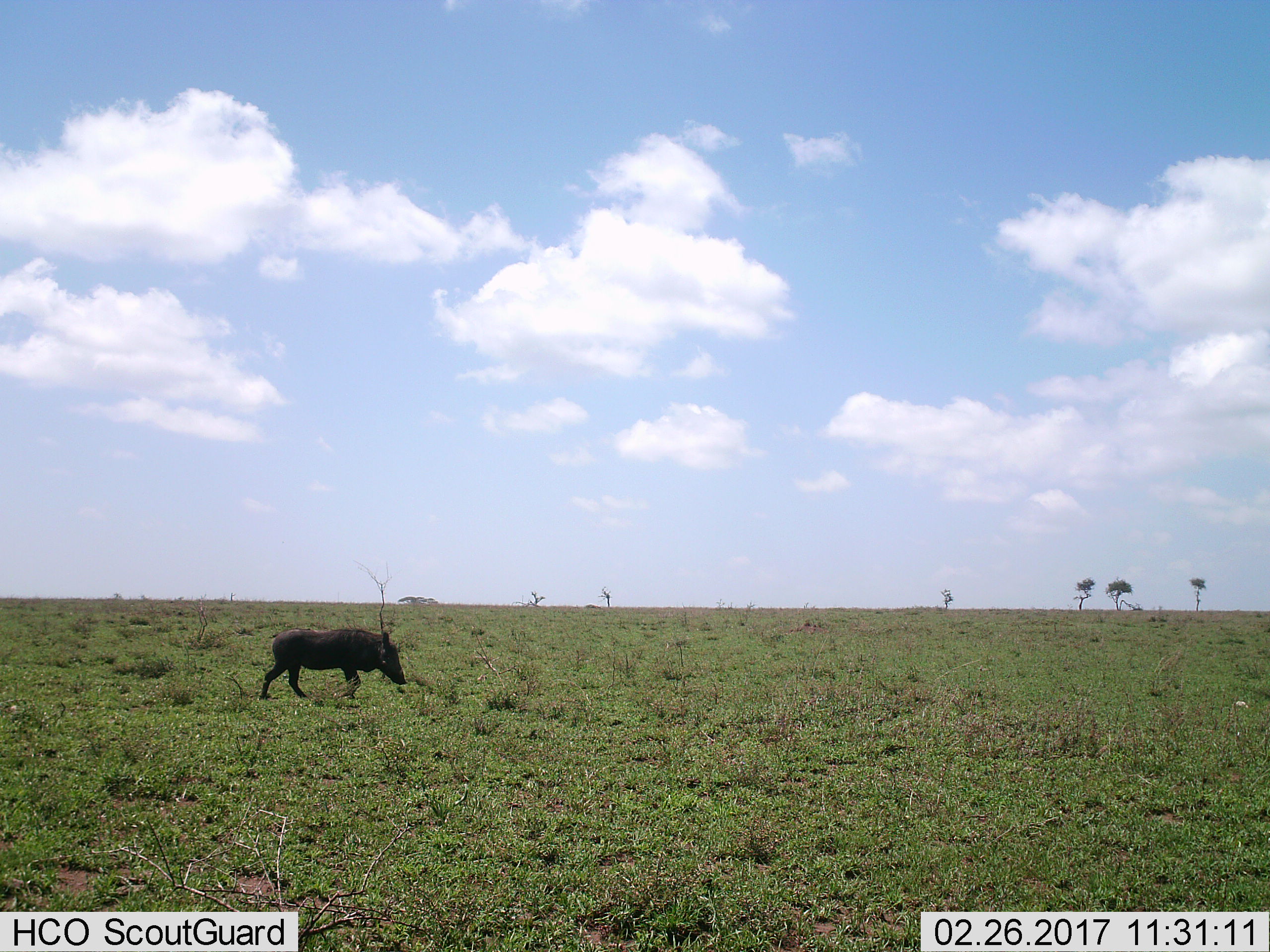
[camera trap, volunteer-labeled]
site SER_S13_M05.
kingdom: Animalia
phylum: Chordata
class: Mammalia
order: Artiodactyla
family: Suidae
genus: Phacochoerus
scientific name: Phacochoerus africanus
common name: warthog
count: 1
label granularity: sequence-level